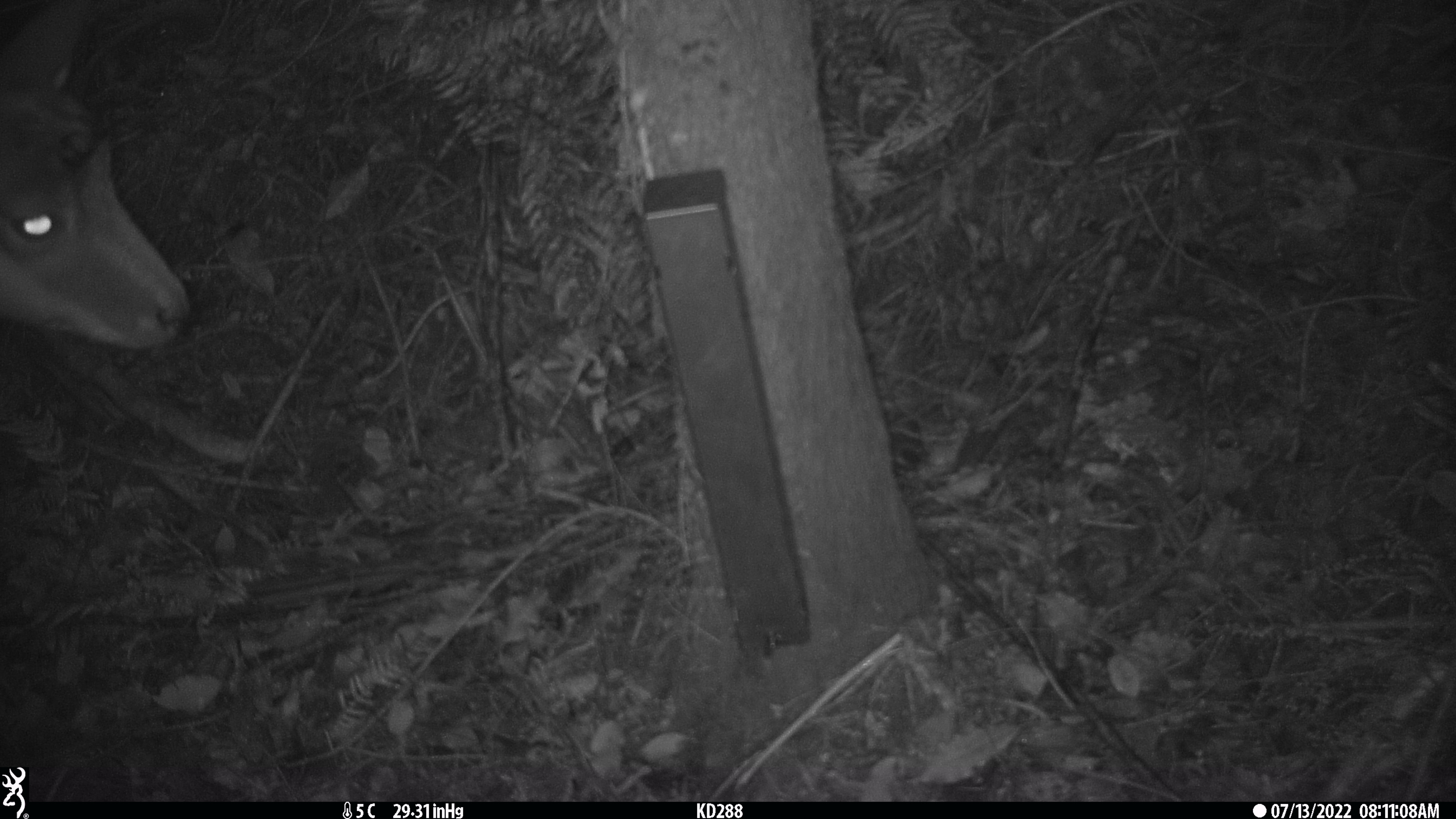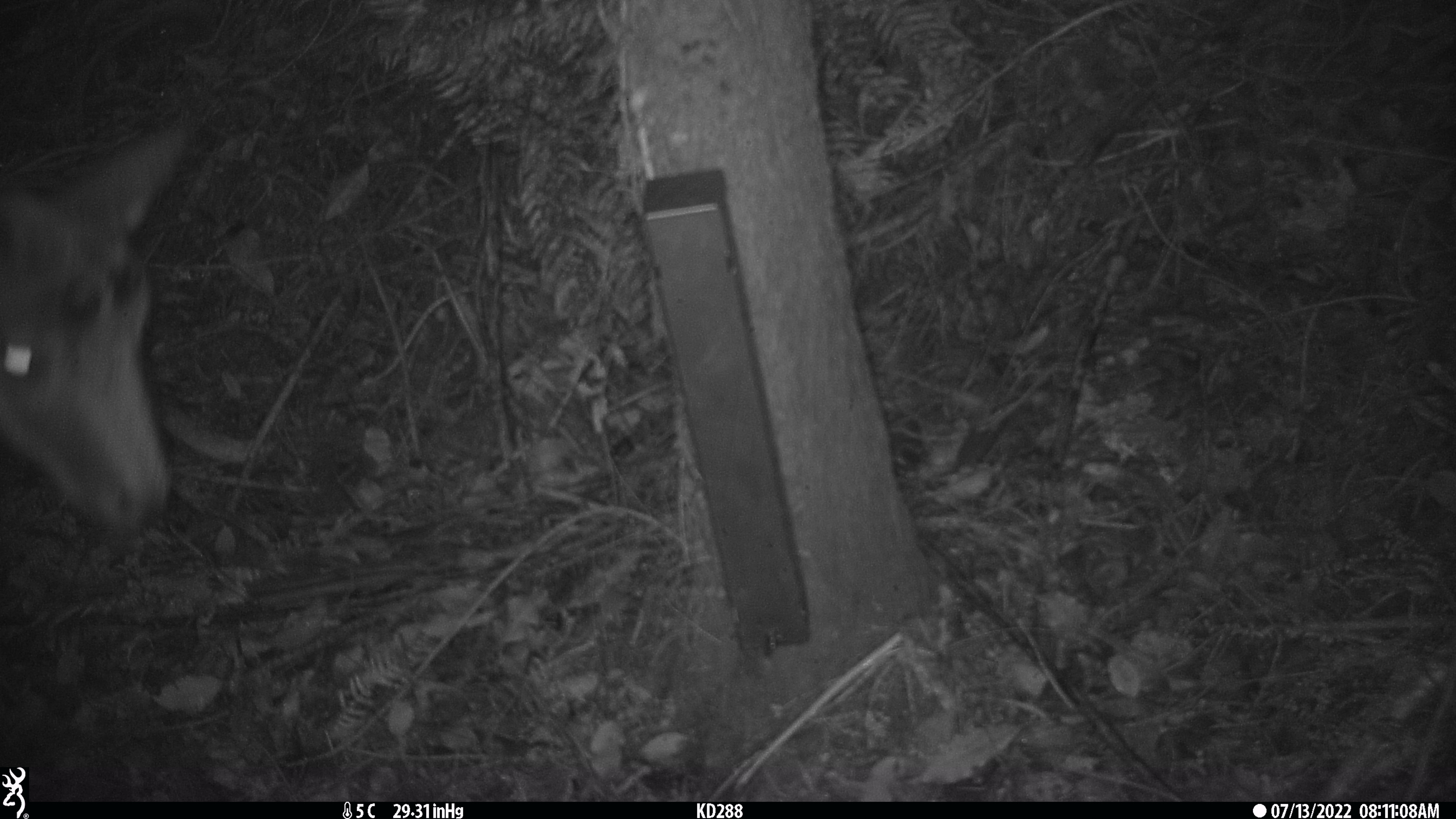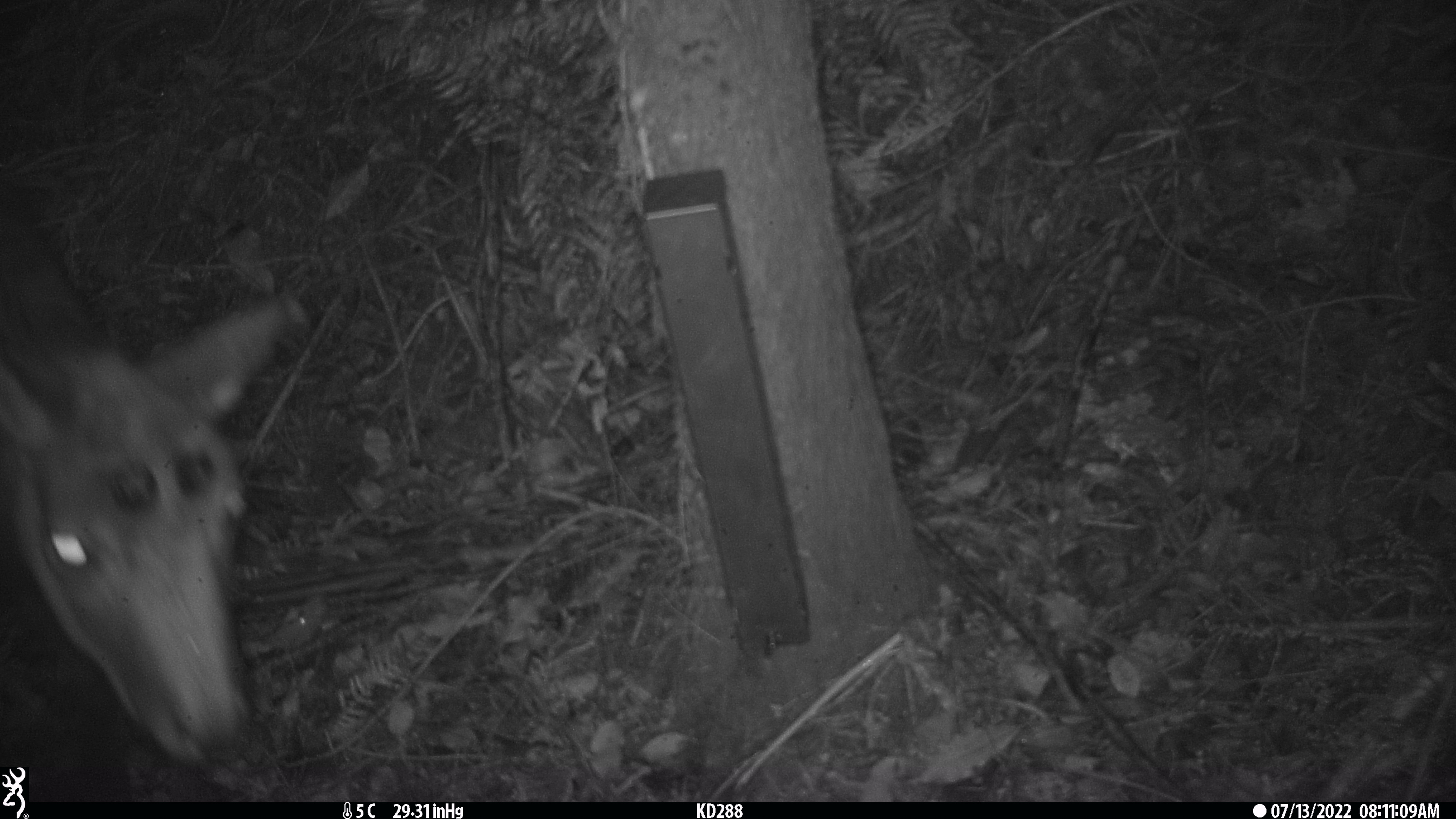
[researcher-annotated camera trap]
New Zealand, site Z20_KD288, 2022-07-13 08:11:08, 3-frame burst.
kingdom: Animalia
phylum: Chordata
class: Mammalia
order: Artiodactyla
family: Bovidae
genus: Rupicapra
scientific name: Rupicapra rupicapra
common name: alpine chamois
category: chamois